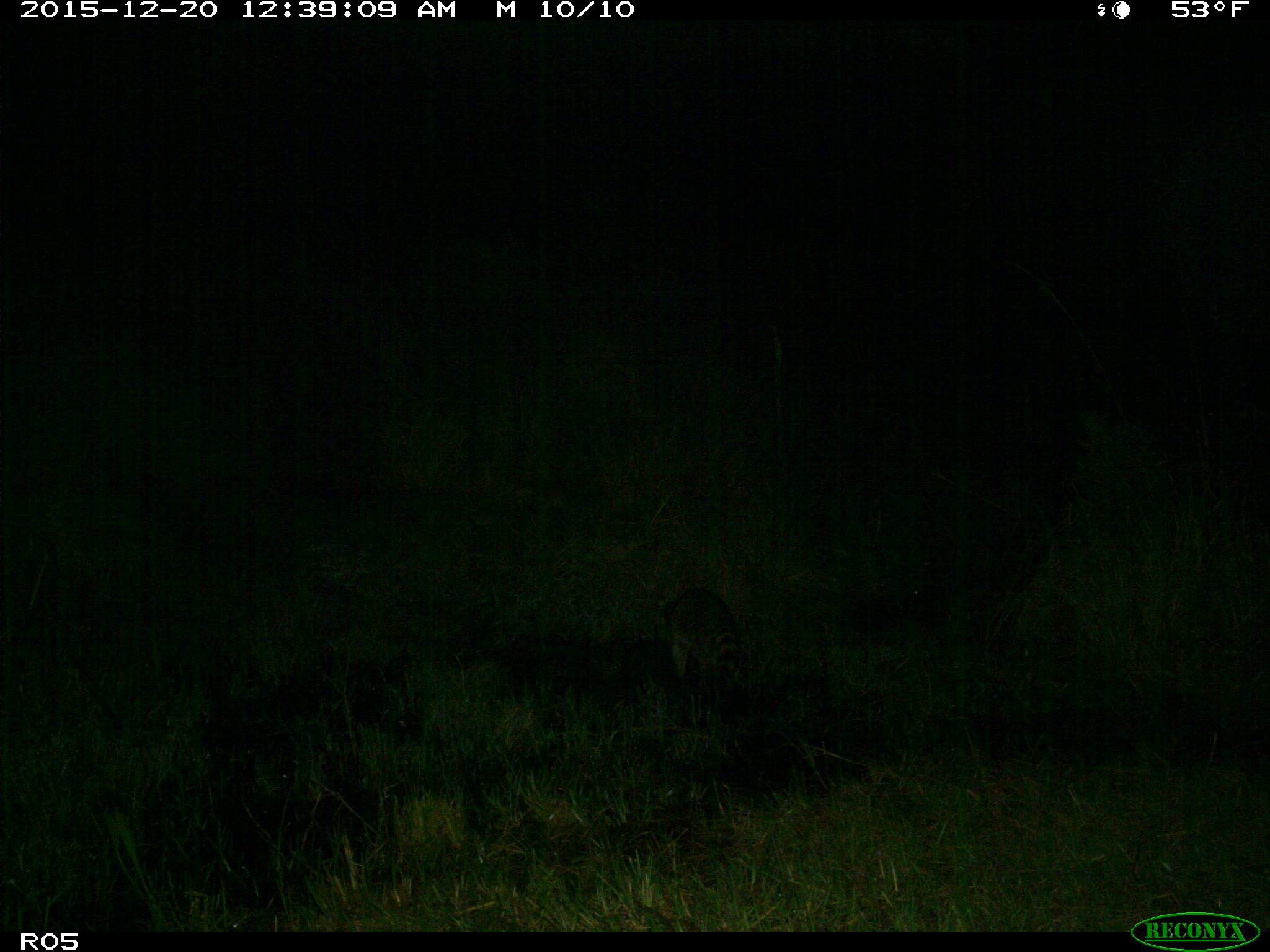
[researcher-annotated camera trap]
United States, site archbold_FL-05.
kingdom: Animalia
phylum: Chordata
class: Mammalia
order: Carnivora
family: Procyonidae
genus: Procyon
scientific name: Procyon lotor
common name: common raccoon